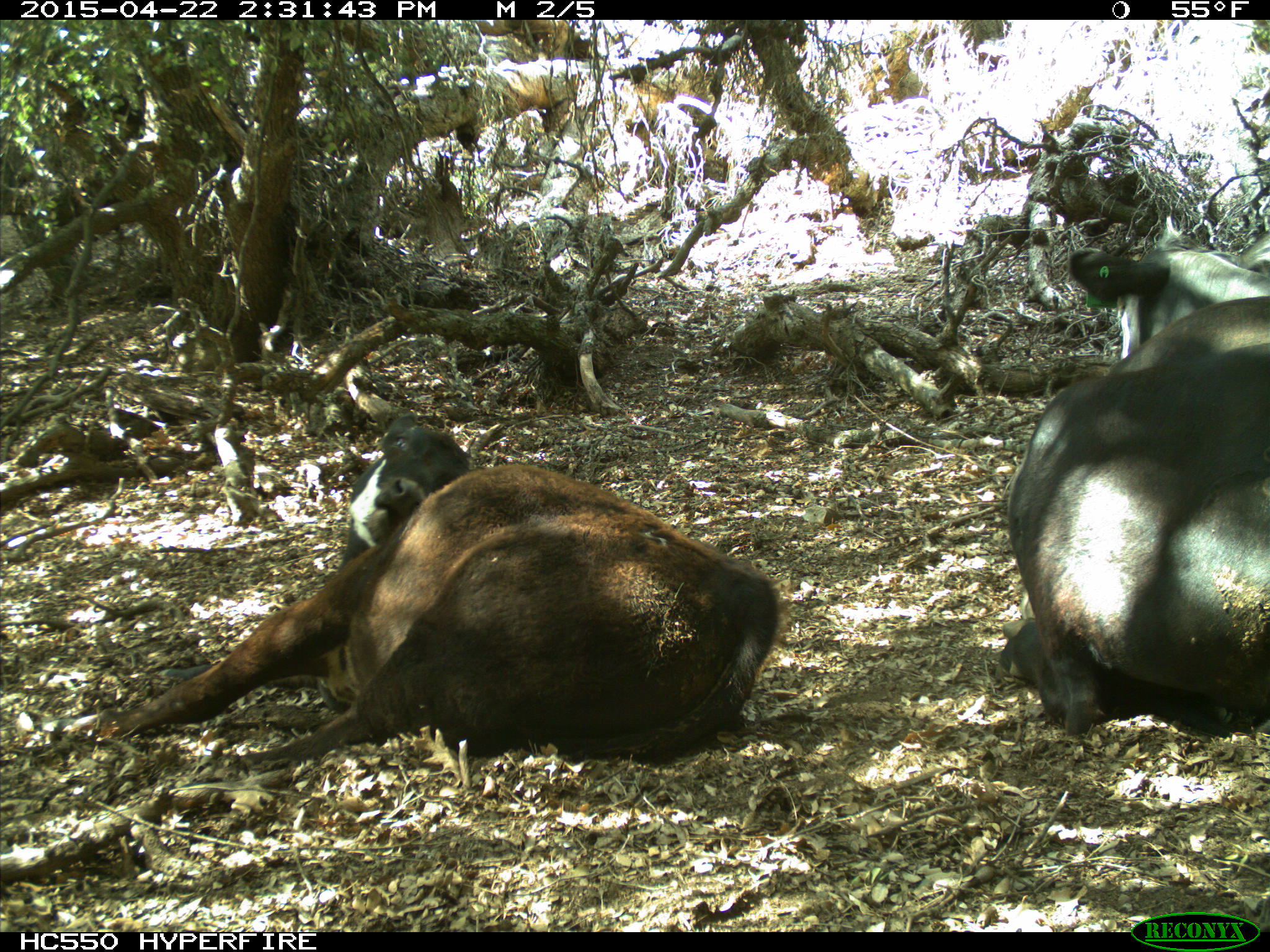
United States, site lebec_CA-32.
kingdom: Animalia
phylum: Chordata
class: Mammalia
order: Artiodactyla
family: Bovidae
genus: Bos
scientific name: Bos taurus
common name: domestic cow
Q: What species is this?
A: Bos taurus (domestic cow).